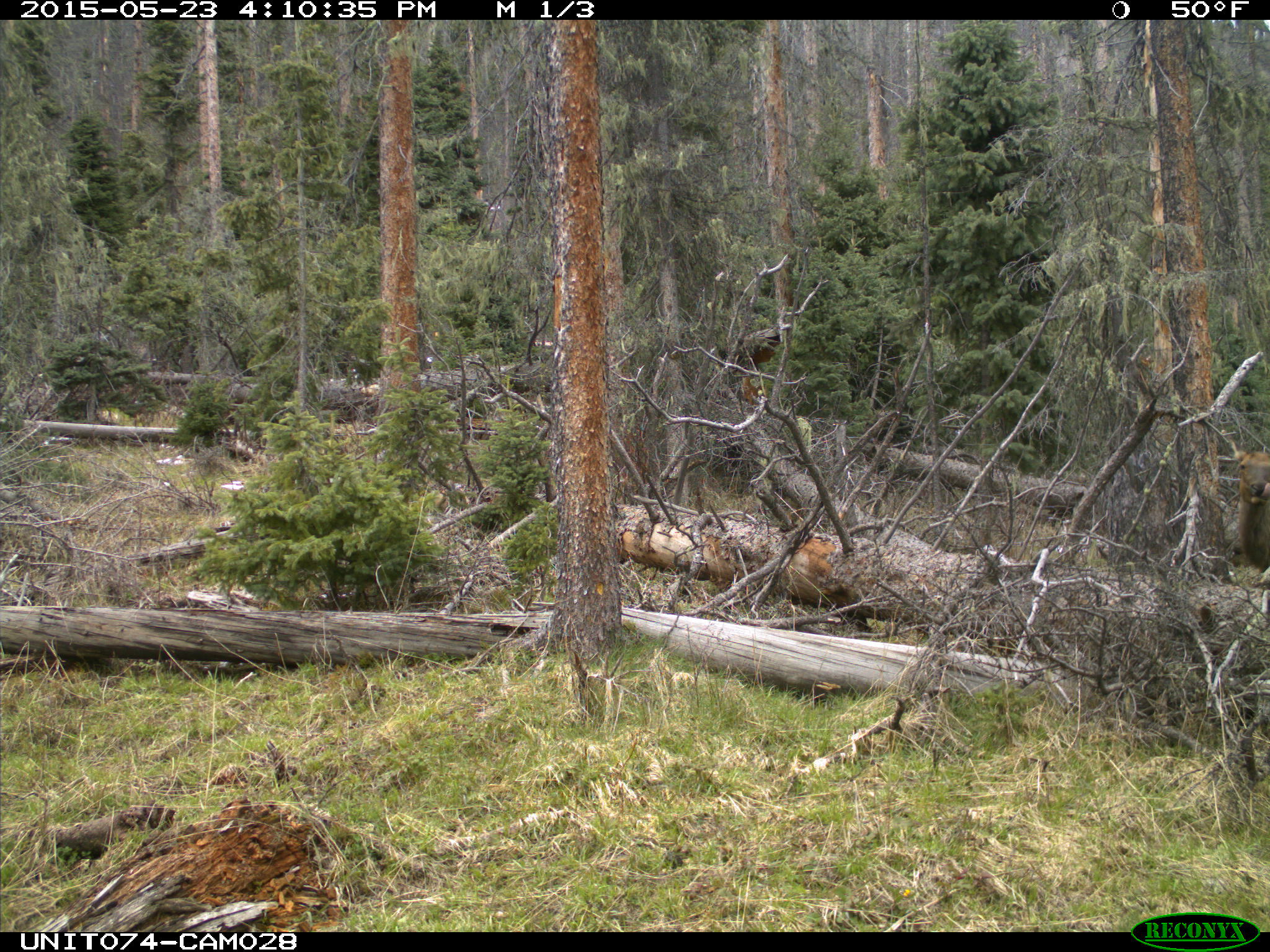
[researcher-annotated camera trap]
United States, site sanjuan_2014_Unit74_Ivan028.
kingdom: Animalia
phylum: Chordata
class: Mammalia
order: Artiodactyla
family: Cervidae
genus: Cervus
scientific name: Cervus elaphus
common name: red deer